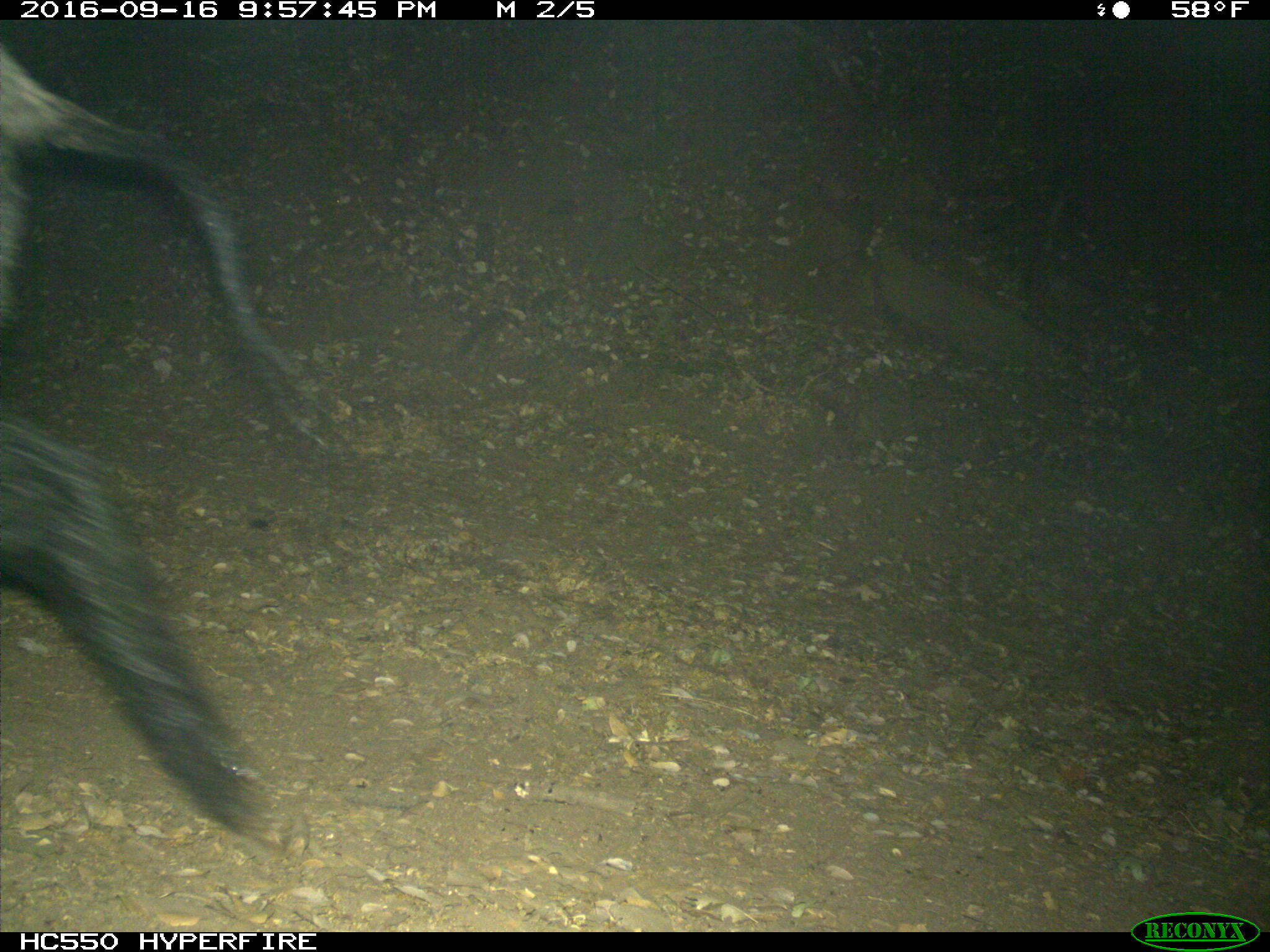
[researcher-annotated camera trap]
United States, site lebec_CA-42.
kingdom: Animalia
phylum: Chordata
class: Mammalia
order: Artiodactyla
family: Suidae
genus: Sus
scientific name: Sus scrofa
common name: wild boar